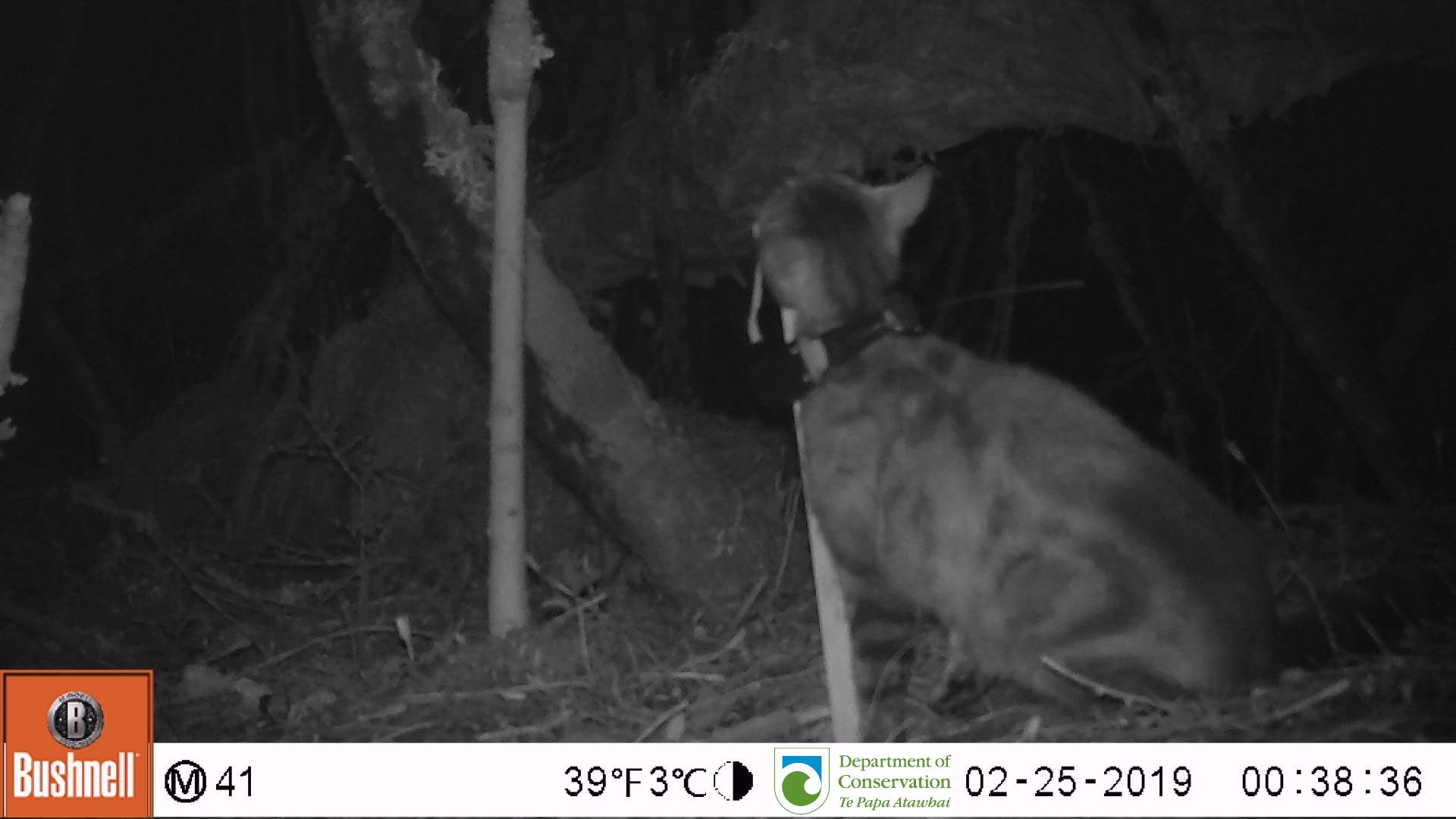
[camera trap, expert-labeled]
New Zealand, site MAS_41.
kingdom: Animalia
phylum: Chordata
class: Mammalia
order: Carnivora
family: Felidae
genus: Felis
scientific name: Felis catus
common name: domestic cat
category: cat